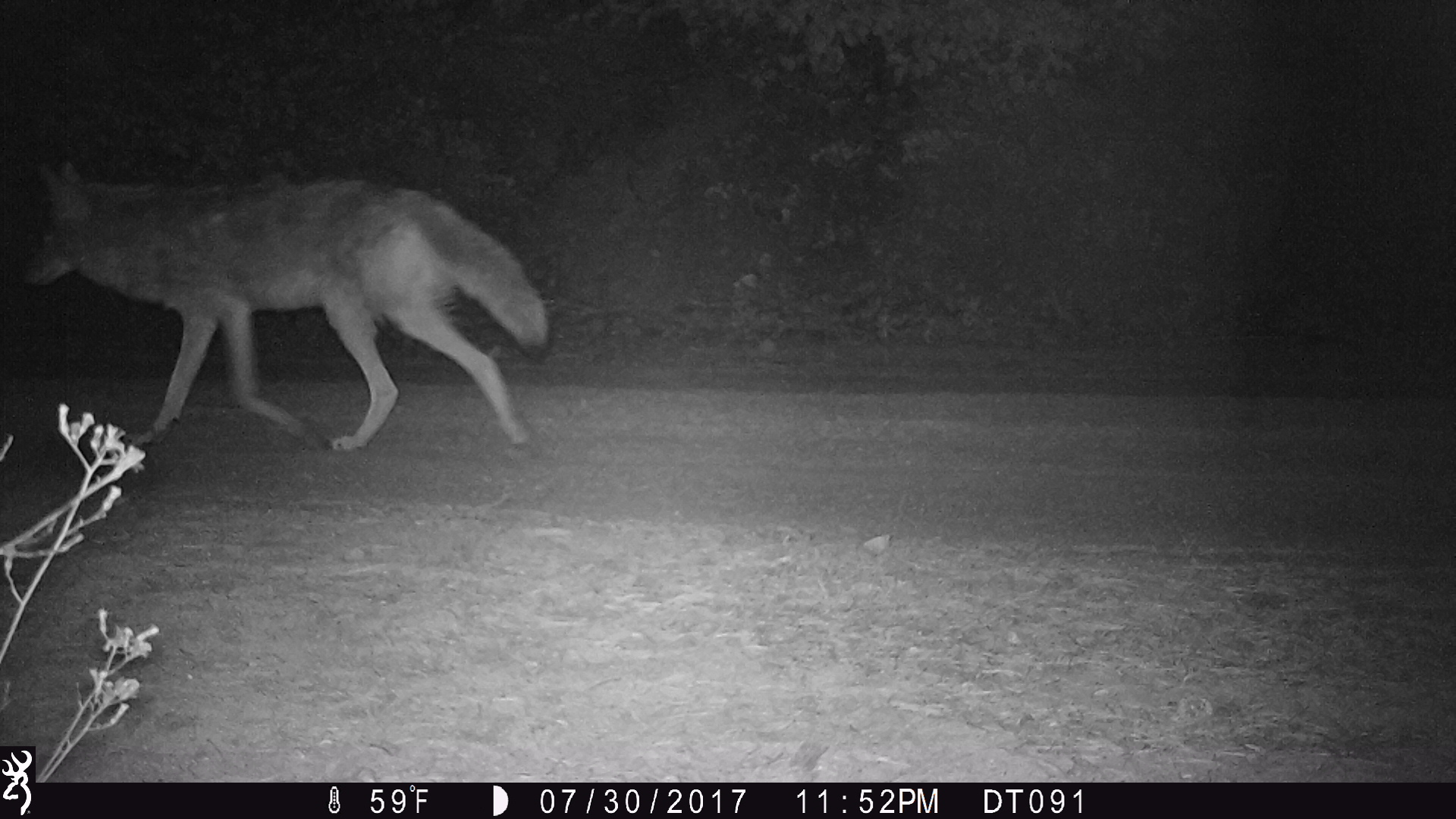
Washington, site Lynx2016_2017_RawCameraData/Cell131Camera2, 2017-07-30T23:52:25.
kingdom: Animalia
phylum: Chordata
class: Mammalia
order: Carnivora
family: Canidae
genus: Canis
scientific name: Canis latrans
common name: coyote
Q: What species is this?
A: Canis latrans (coyote).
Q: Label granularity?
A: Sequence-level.